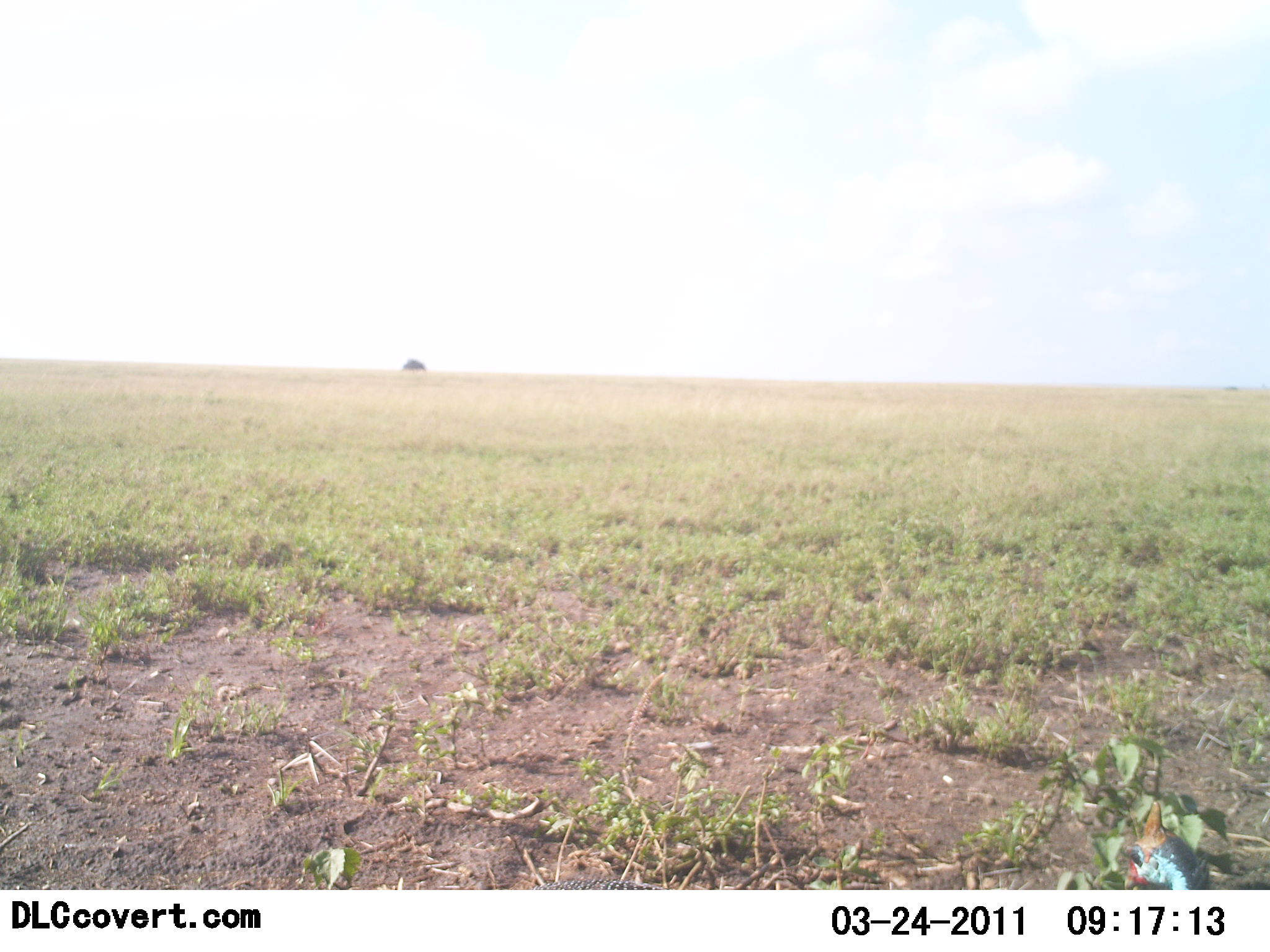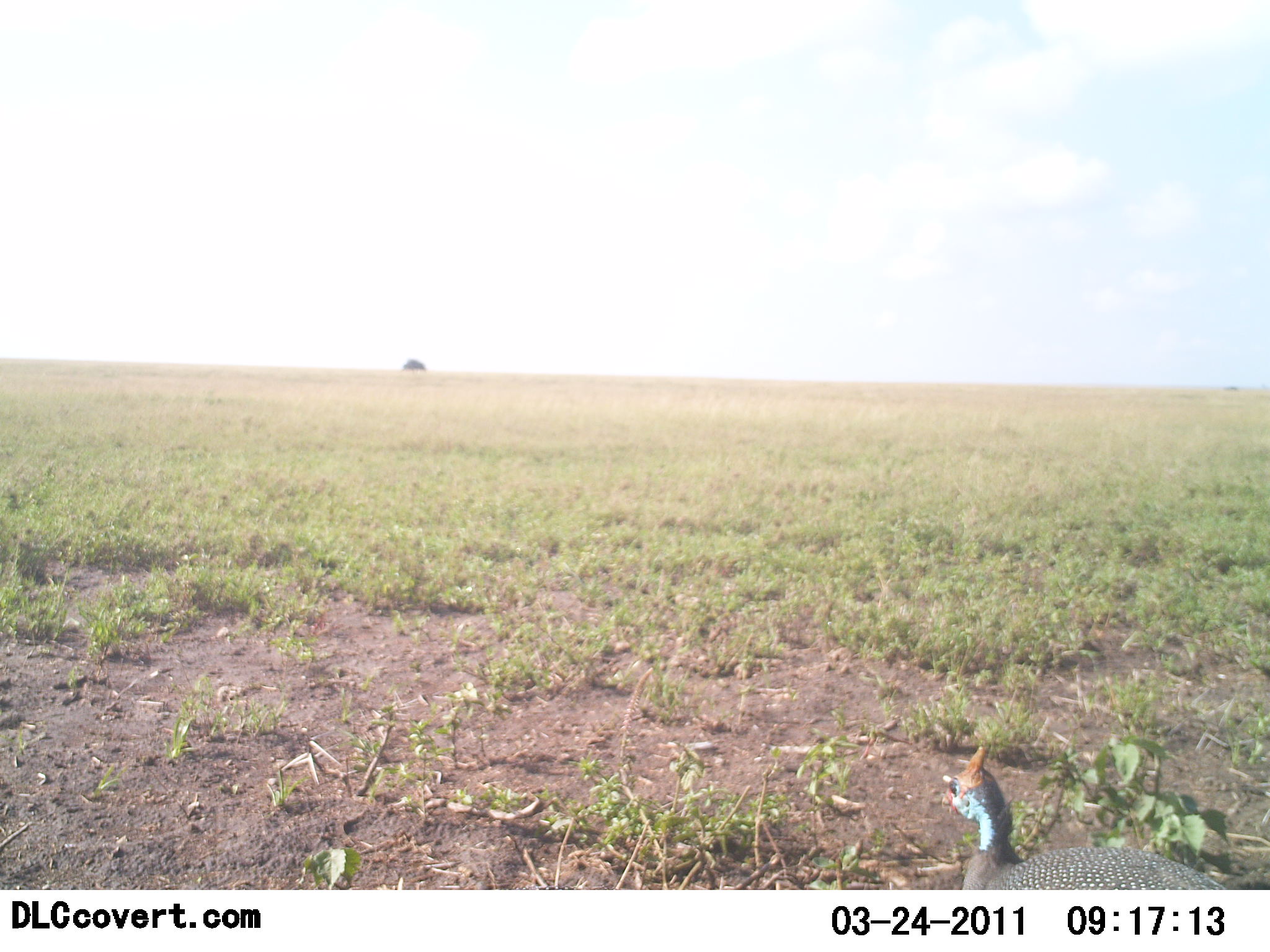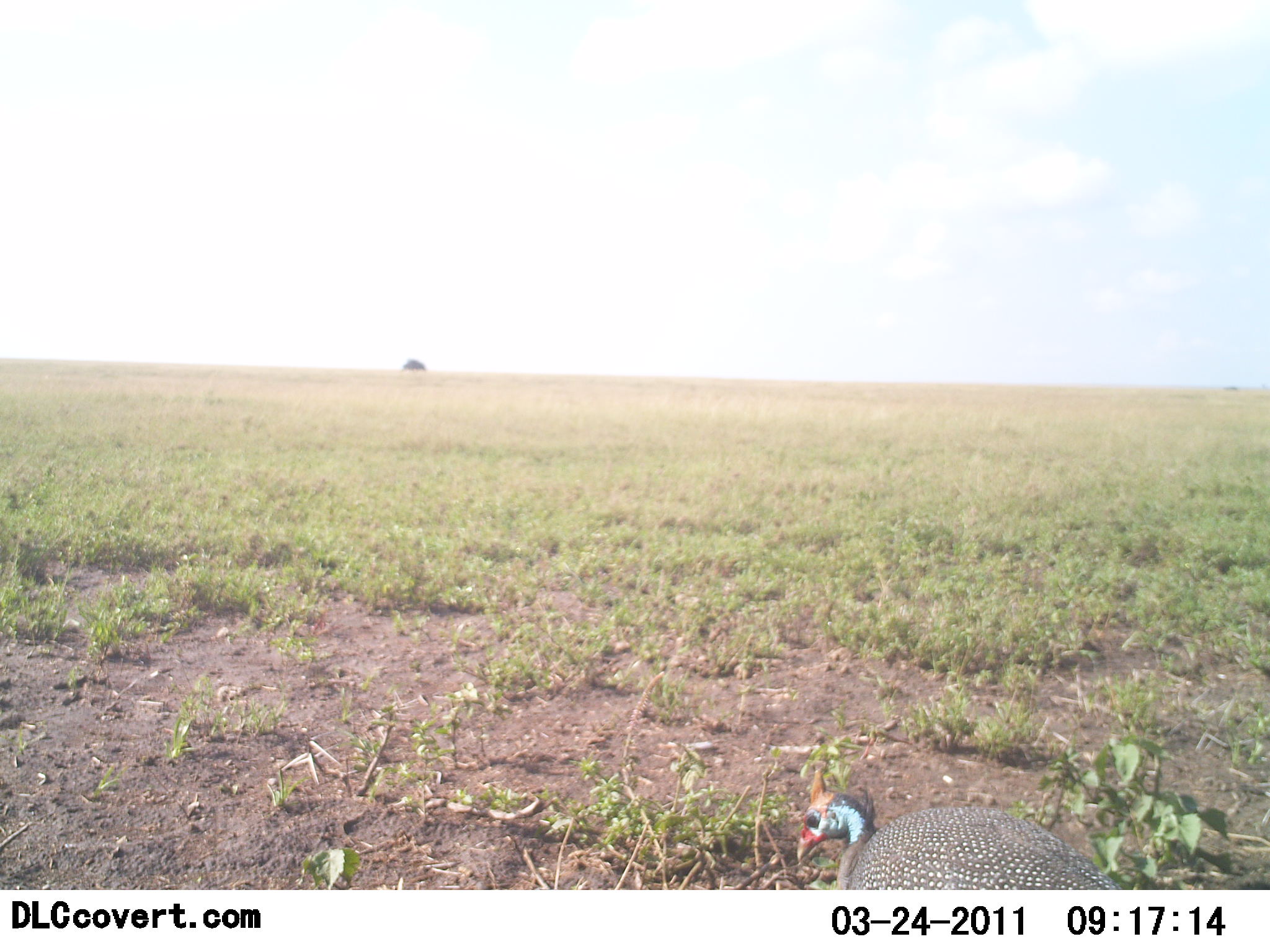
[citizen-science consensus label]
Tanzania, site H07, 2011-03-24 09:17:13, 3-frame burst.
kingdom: Animalia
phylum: Chordata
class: Aves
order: Galliformes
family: Numididae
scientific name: Numididae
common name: guinea fowl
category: guineafowl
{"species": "guineafowl (guinea fowl) (Numididae)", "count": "1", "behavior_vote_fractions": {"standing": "15%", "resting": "0%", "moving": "69%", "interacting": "0%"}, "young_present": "0%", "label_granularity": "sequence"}